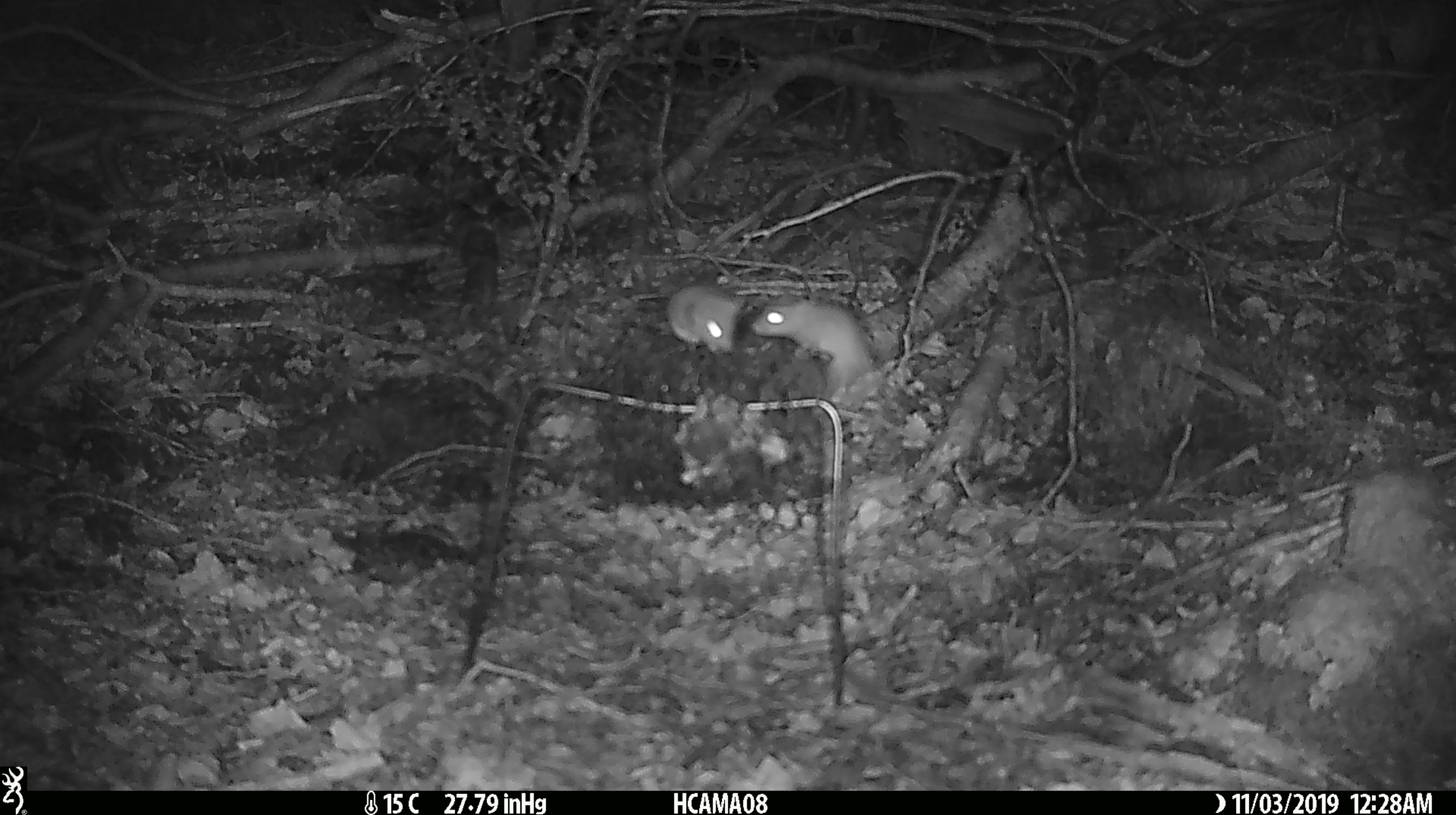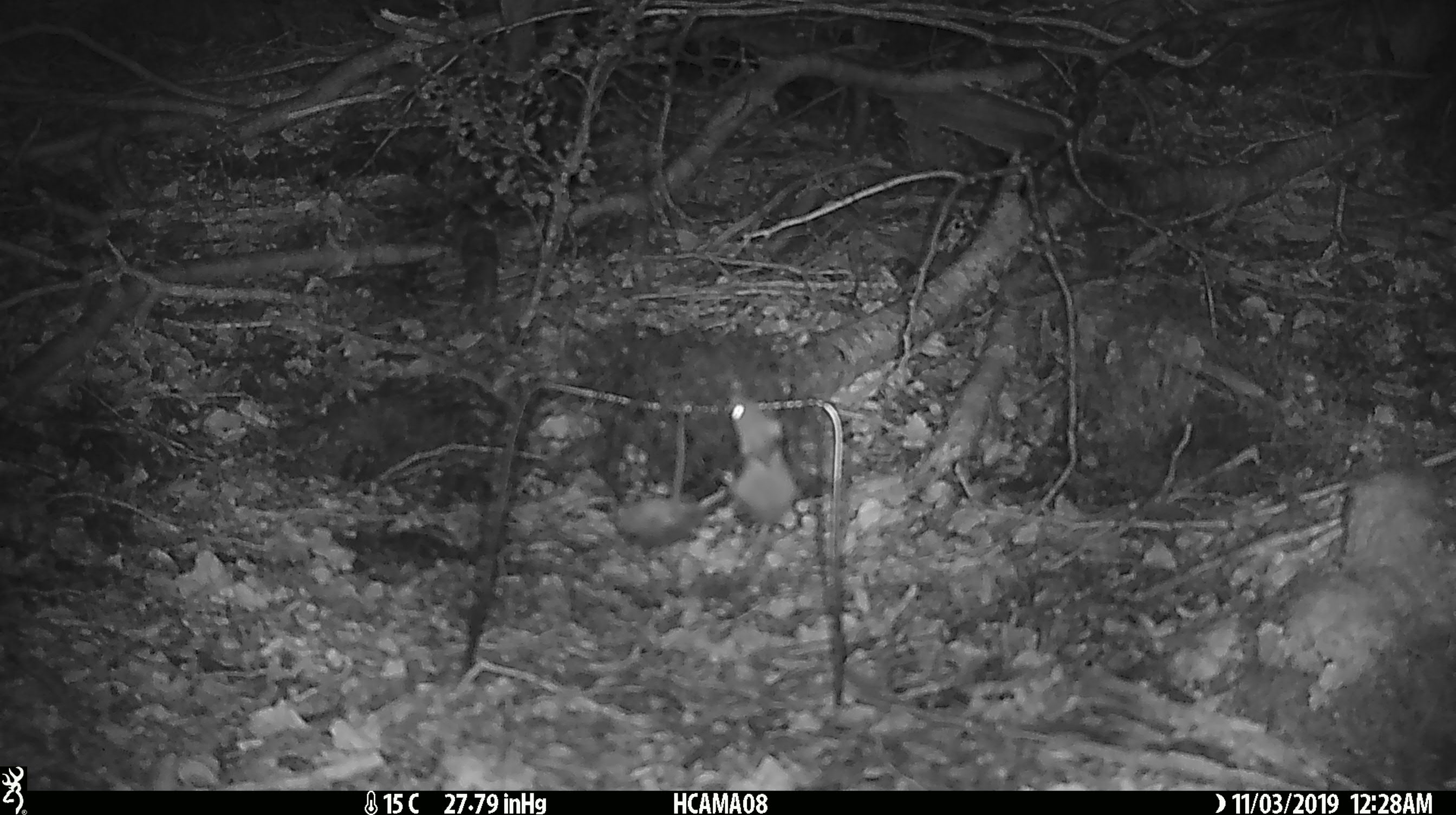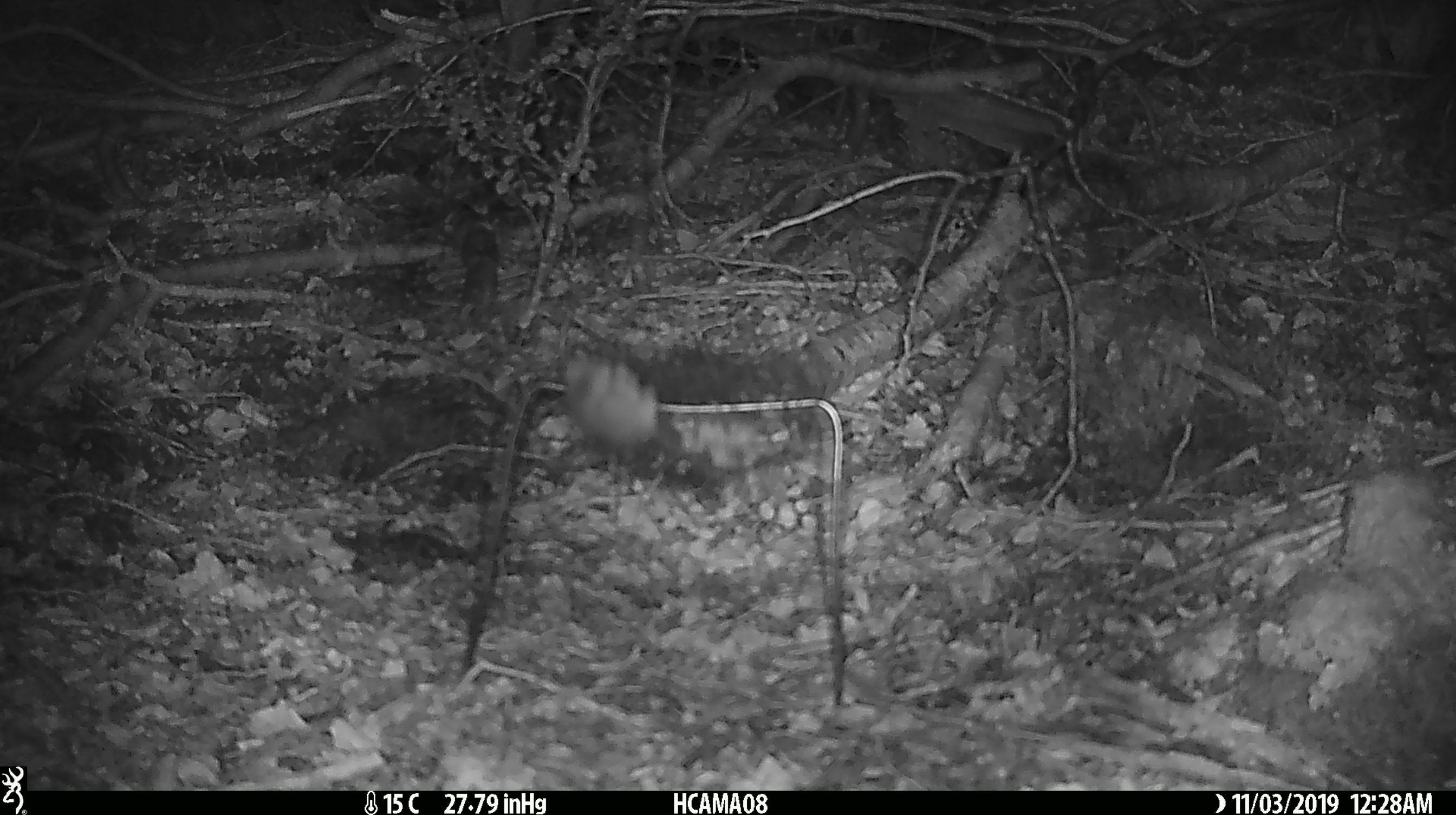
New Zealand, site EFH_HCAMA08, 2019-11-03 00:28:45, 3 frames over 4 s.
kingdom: Animalia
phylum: Chordata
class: Mammalia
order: Rodentia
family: Muridae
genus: Mus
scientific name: Mus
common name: mouse